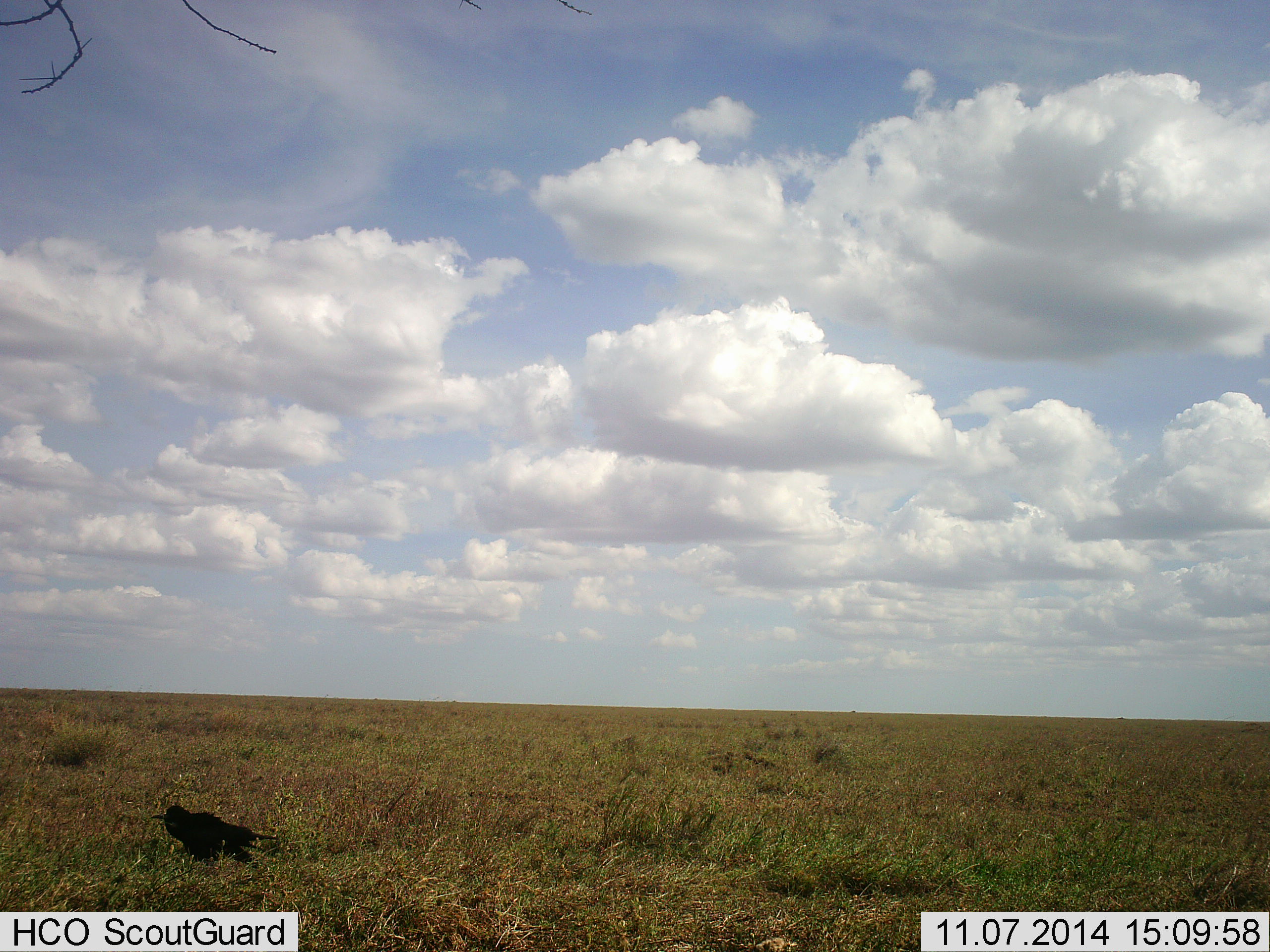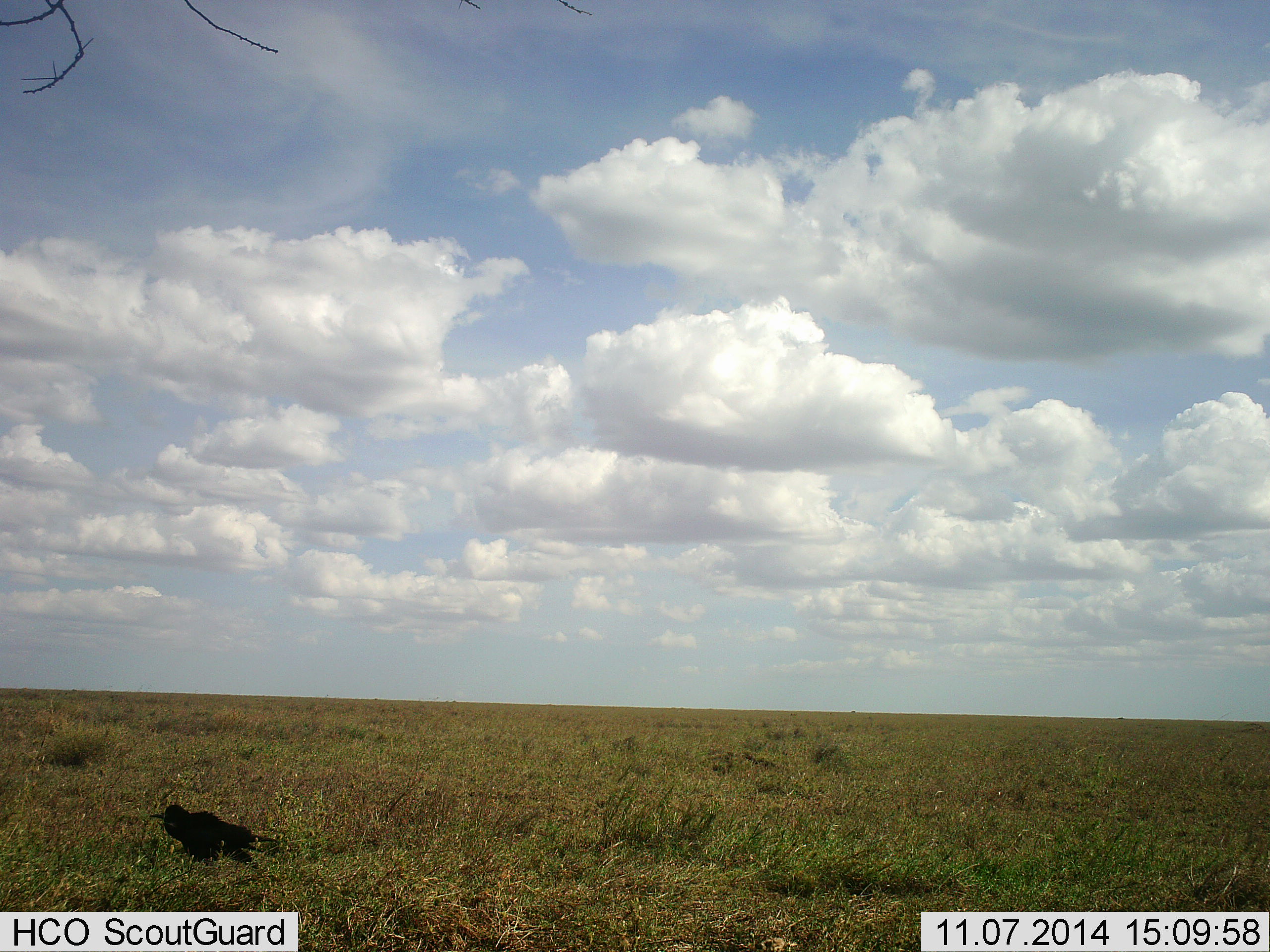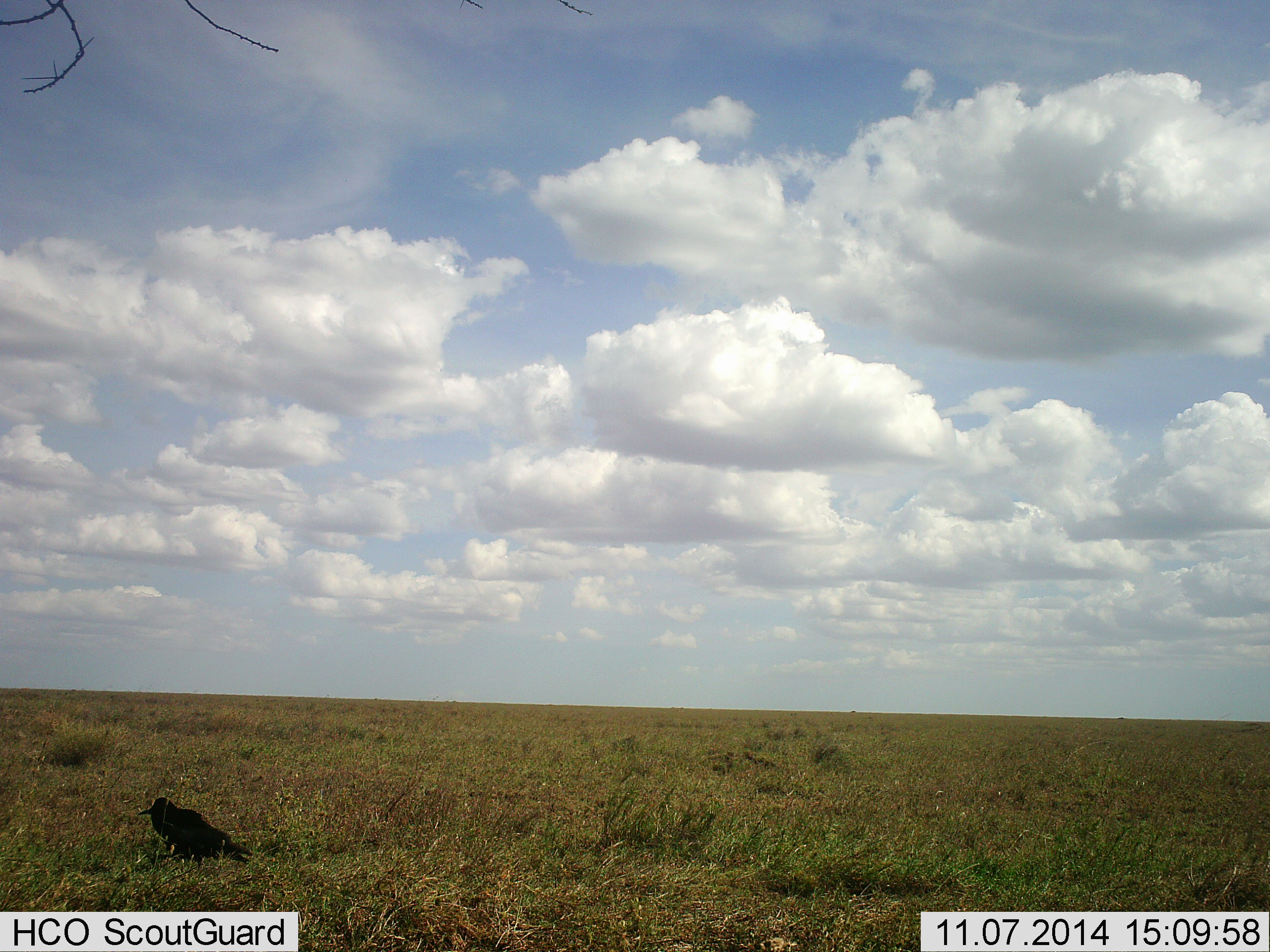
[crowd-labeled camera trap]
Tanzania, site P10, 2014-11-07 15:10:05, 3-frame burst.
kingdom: Animalia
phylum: Chordata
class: Aves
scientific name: Aves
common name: bird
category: otherbird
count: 1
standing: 70%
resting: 20%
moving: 10%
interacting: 0%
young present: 0%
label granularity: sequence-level